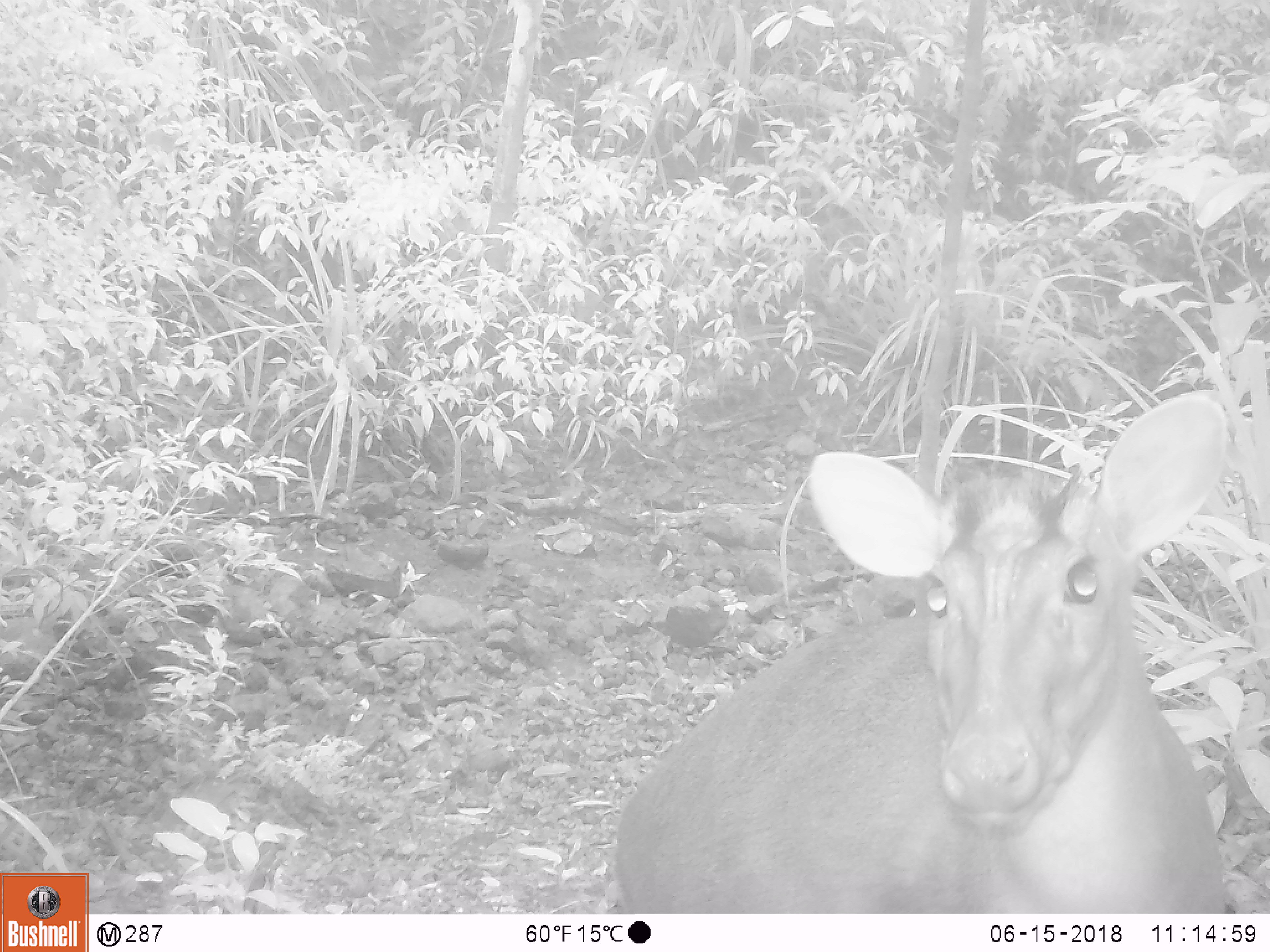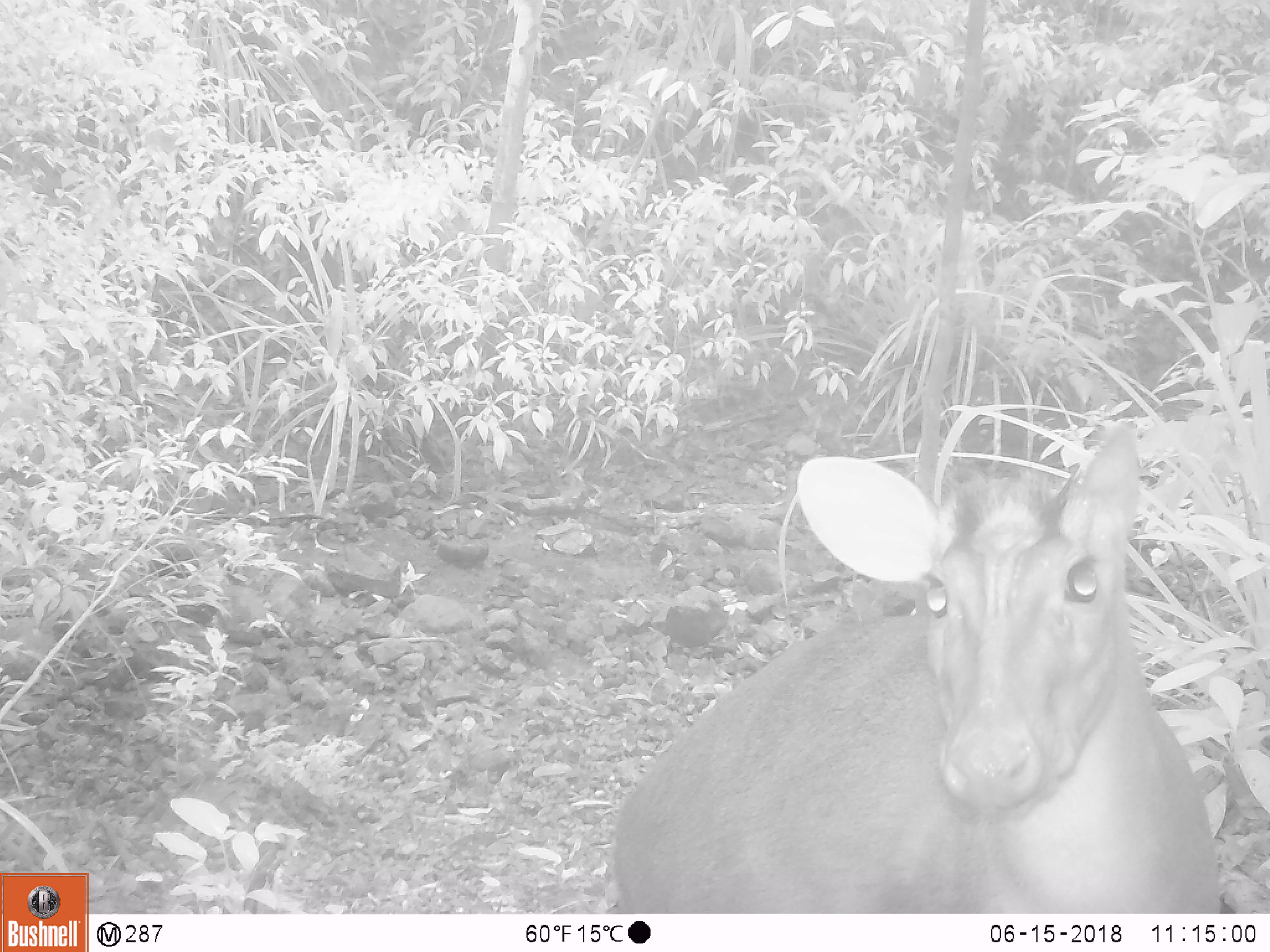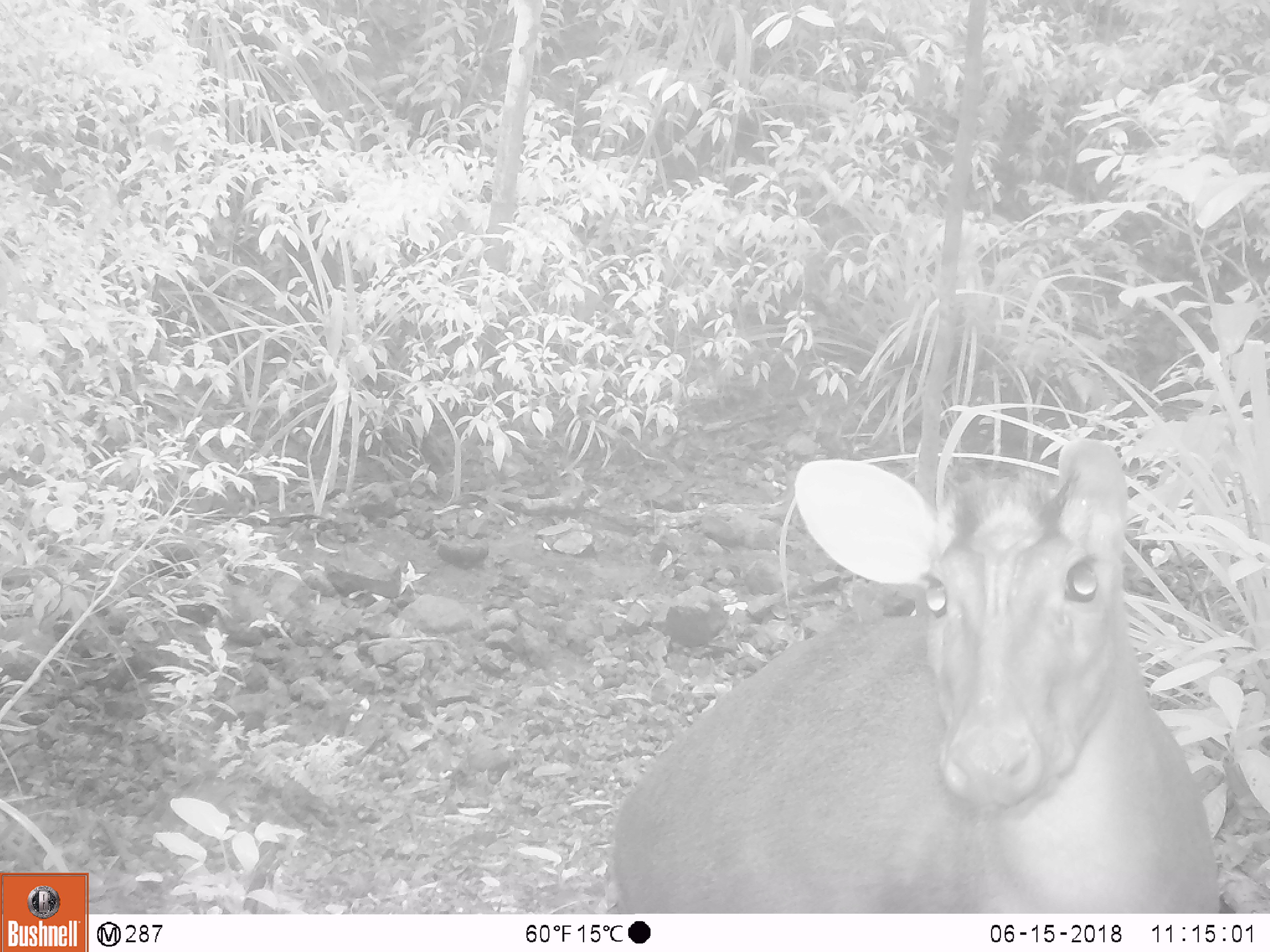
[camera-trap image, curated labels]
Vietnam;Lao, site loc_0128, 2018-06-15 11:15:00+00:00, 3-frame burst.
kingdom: Animalia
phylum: Chordata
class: Mammalia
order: Artiodactyla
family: Cervidae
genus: Muntiacus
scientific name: Muntiacus rooseveltorum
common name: roosevelt's muntjac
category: roosevelts muntjac group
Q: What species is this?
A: Roosevelts muntjac group (roosevelt's muntjac) (Muntiacus rooseveltorum).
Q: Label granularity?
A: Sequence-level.